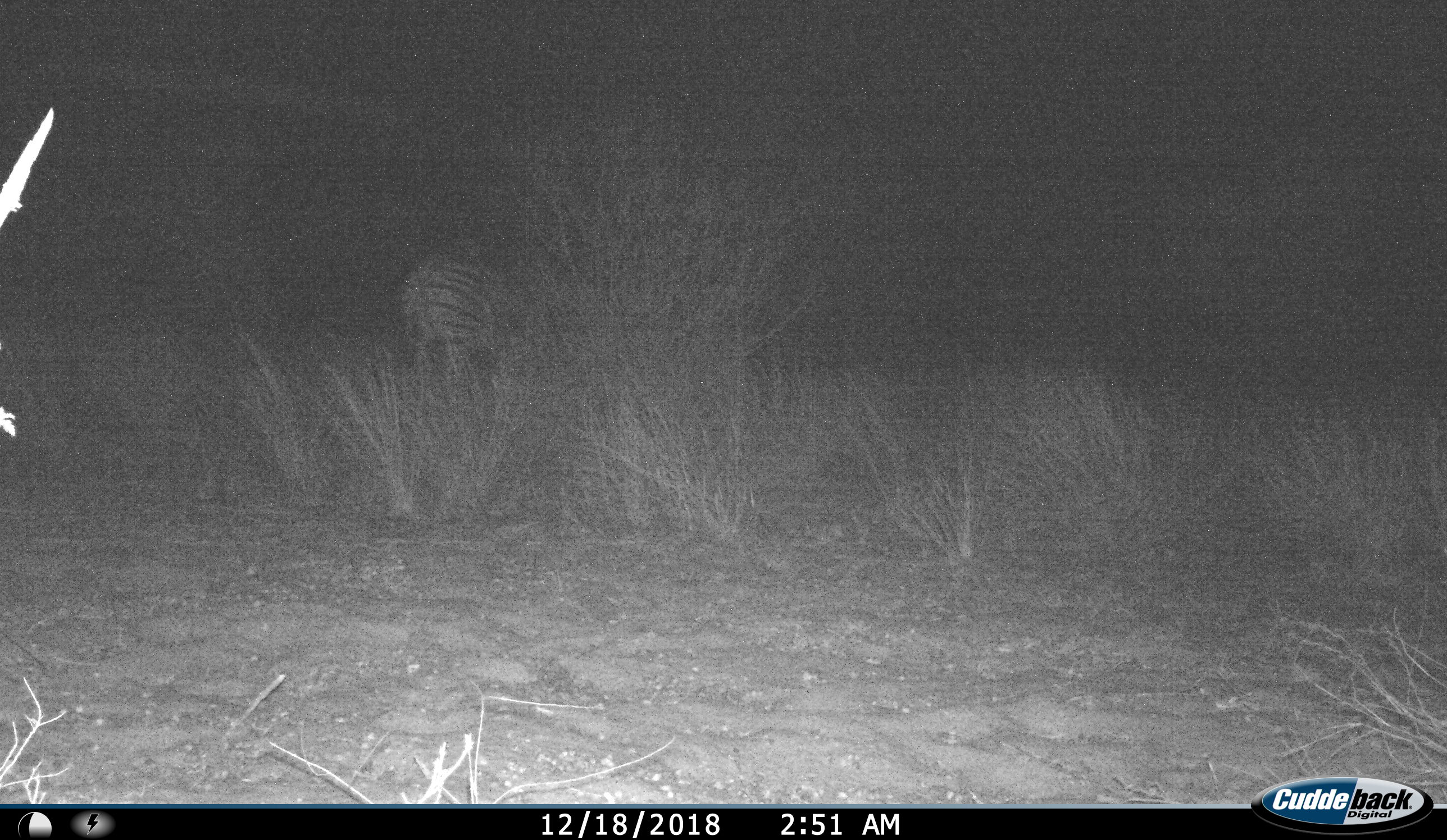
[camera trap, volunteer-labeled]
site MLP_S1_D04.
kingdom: Animalia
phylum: Chordata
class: Mammalia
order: Perissodactyla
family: Equidae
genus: Equus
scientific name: Equus quagga burchellii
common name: burchell's zebra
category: zebraburchells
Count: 1.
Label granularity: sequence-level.